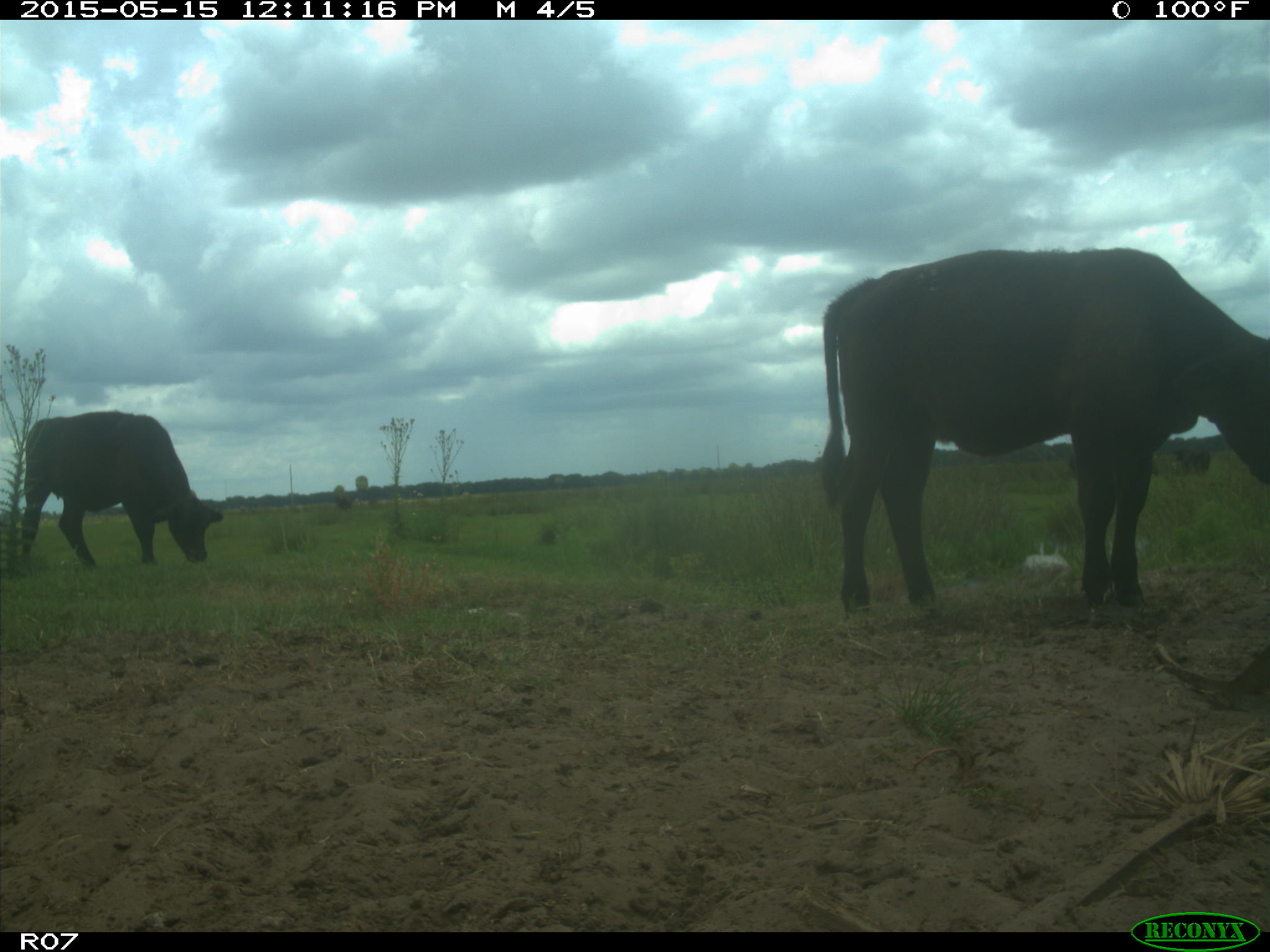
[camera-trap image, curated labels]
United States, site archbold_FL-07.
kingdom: Animalia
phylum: Chordata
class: Mammalia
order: Artiodactyla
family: Bovidae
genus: Bos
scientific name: Bos taurus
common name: domestic cow